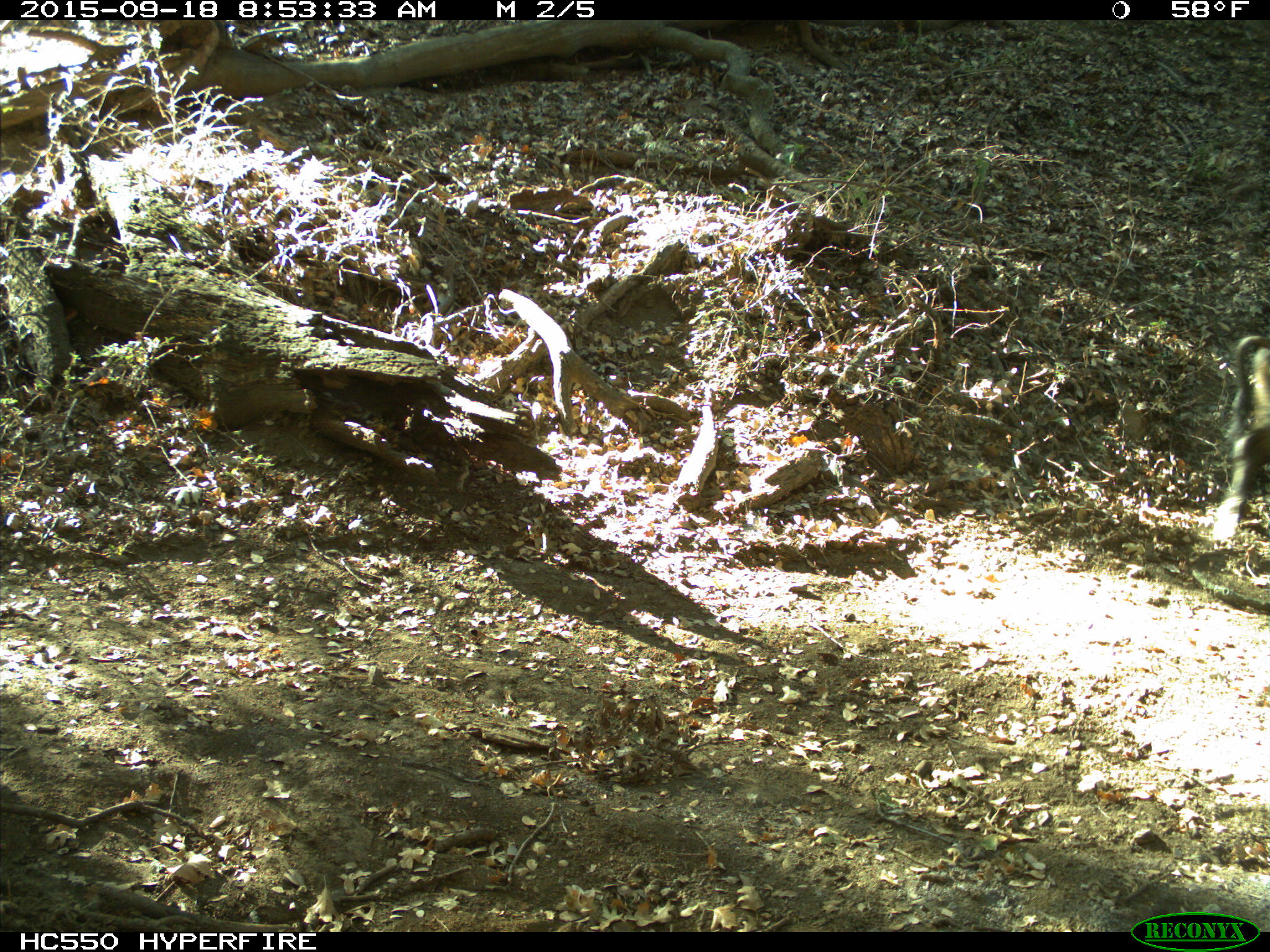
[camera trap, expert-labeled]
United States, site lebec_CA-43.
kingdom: Animalia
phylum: Chordata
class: Mammalia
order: Artiodactyla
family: Suidae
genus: Sus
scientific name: Sus scrofa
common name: wild boar